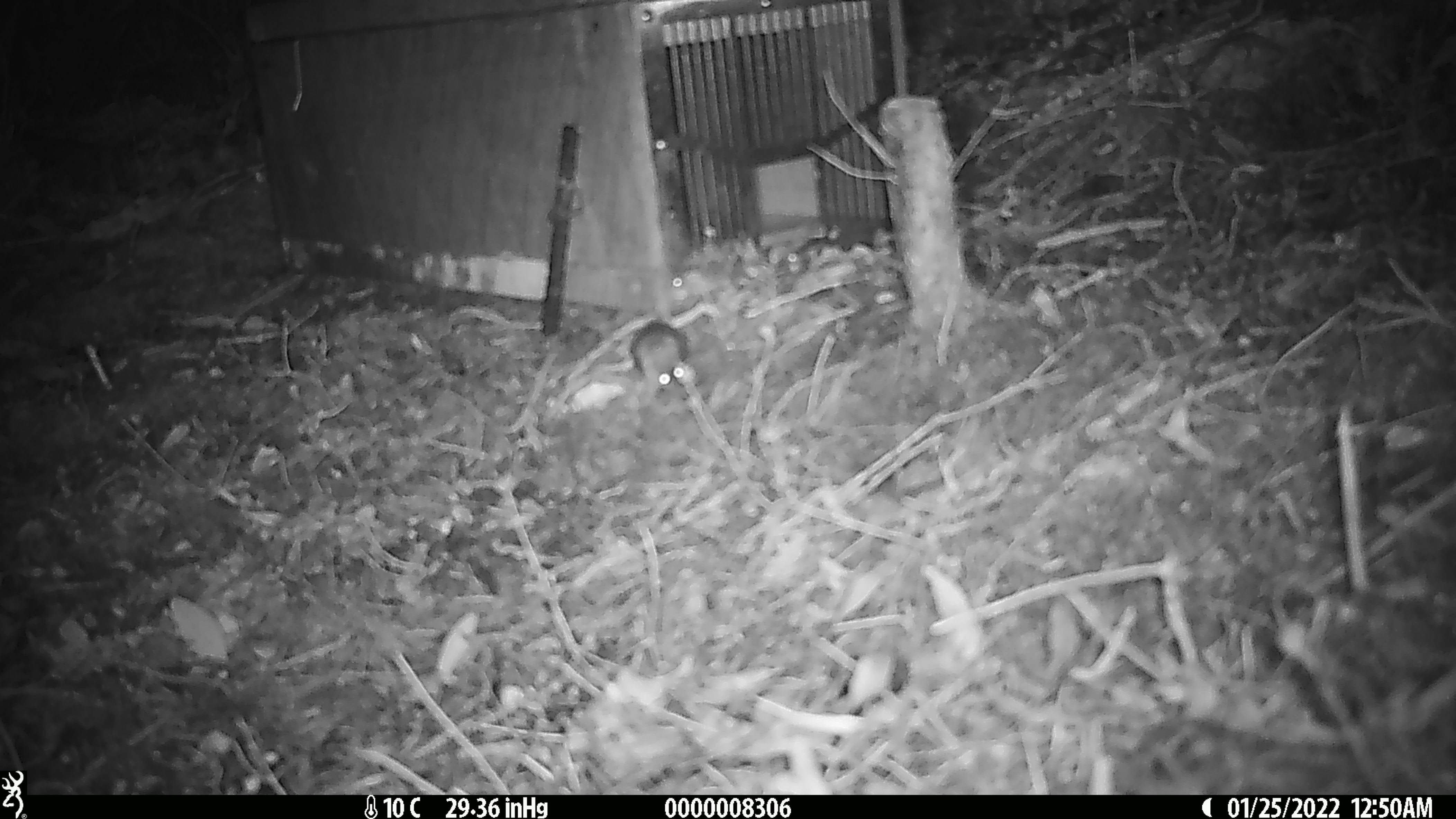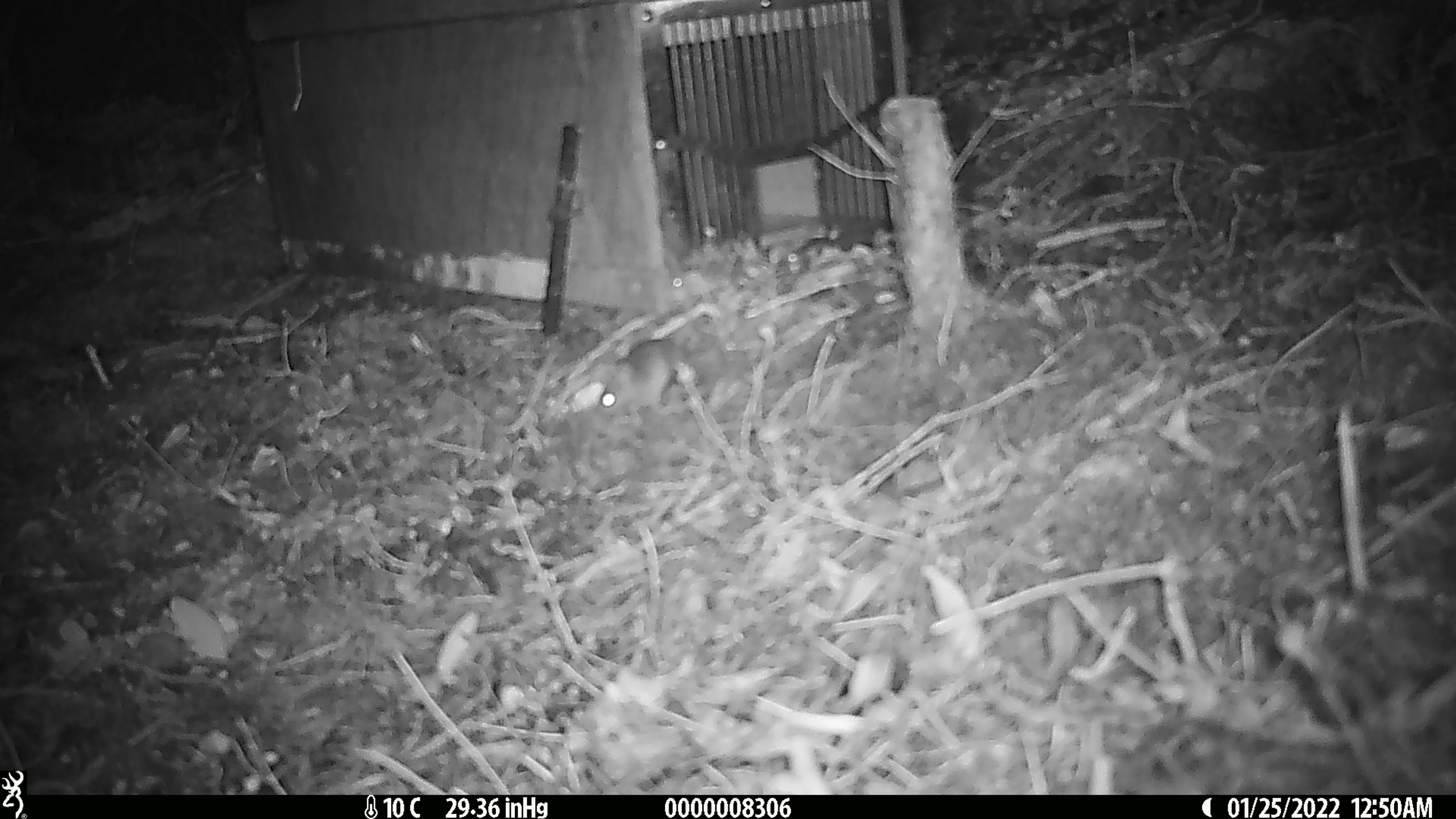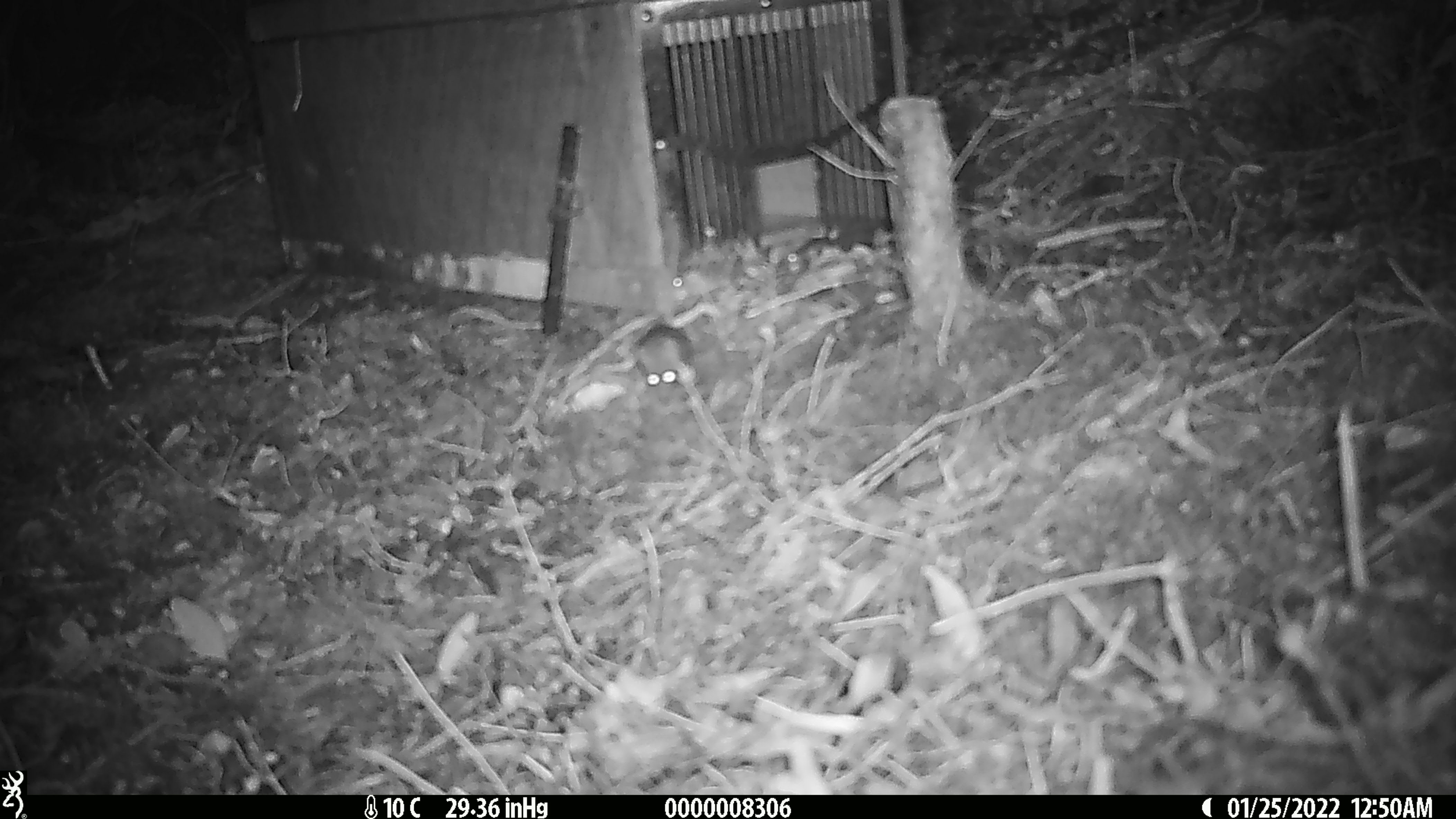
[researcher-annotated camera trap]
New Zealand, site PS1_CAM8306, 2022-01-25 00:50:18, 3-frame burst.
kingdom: Animalia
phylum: Chordata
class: Mammalia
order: Rodentia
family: Muridae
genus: Mus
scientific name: Mus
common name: mouse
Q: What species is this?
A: Mouse (Mus).